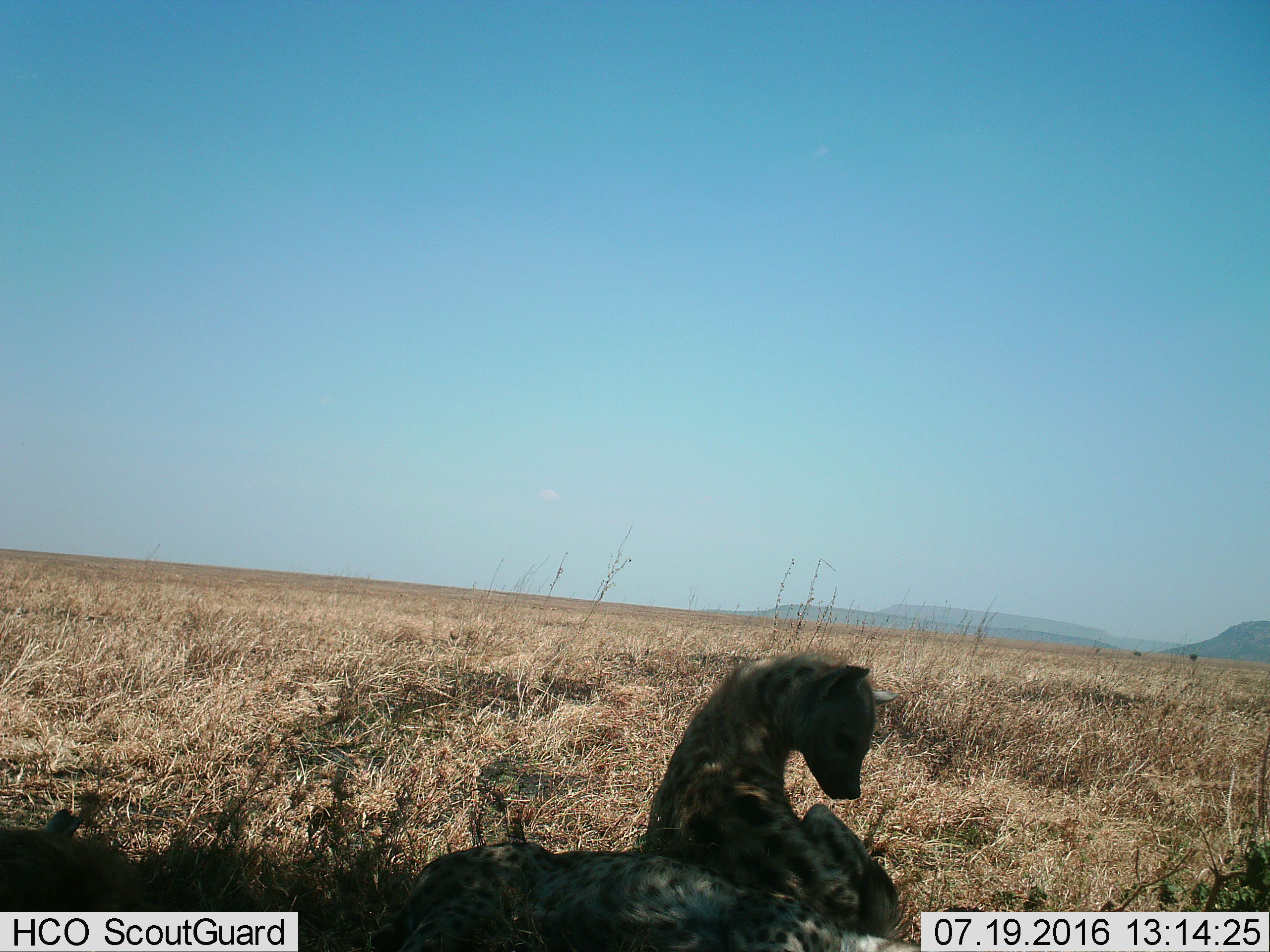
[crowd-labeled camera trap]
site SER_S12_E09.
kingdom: Animalia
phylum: Chordata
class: Mammalia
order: Carnivora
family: Hyaenidae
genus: Crocuta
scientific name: Crocuta crocuta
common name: spotted hyena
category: hyenaspotted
Hyenaspotted (spotted hyena) (Crocuta crocuta), count 2. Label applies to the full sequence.